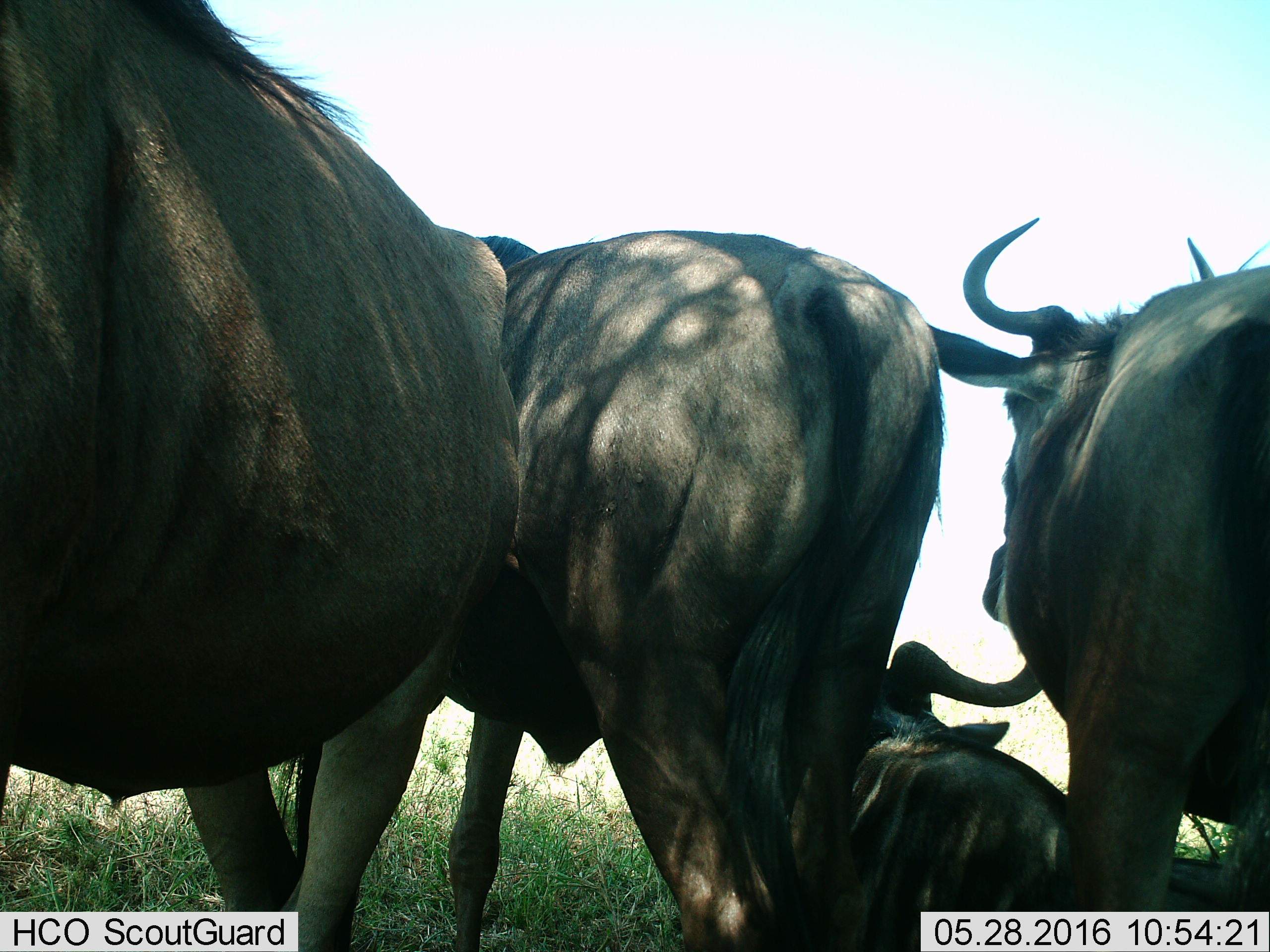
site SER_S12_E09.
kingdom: Animalia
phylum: Chordata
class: Mammalia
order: Artiodactyla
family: Bovidae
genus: Connochaetes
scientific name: Connochaetes taurinus taurinus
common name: blue wildebeest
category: wildebeestblue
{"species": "wildebeestblue (blue wildebeest) (Connochaetes taurinus taurinus)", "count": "4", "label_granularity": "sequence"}